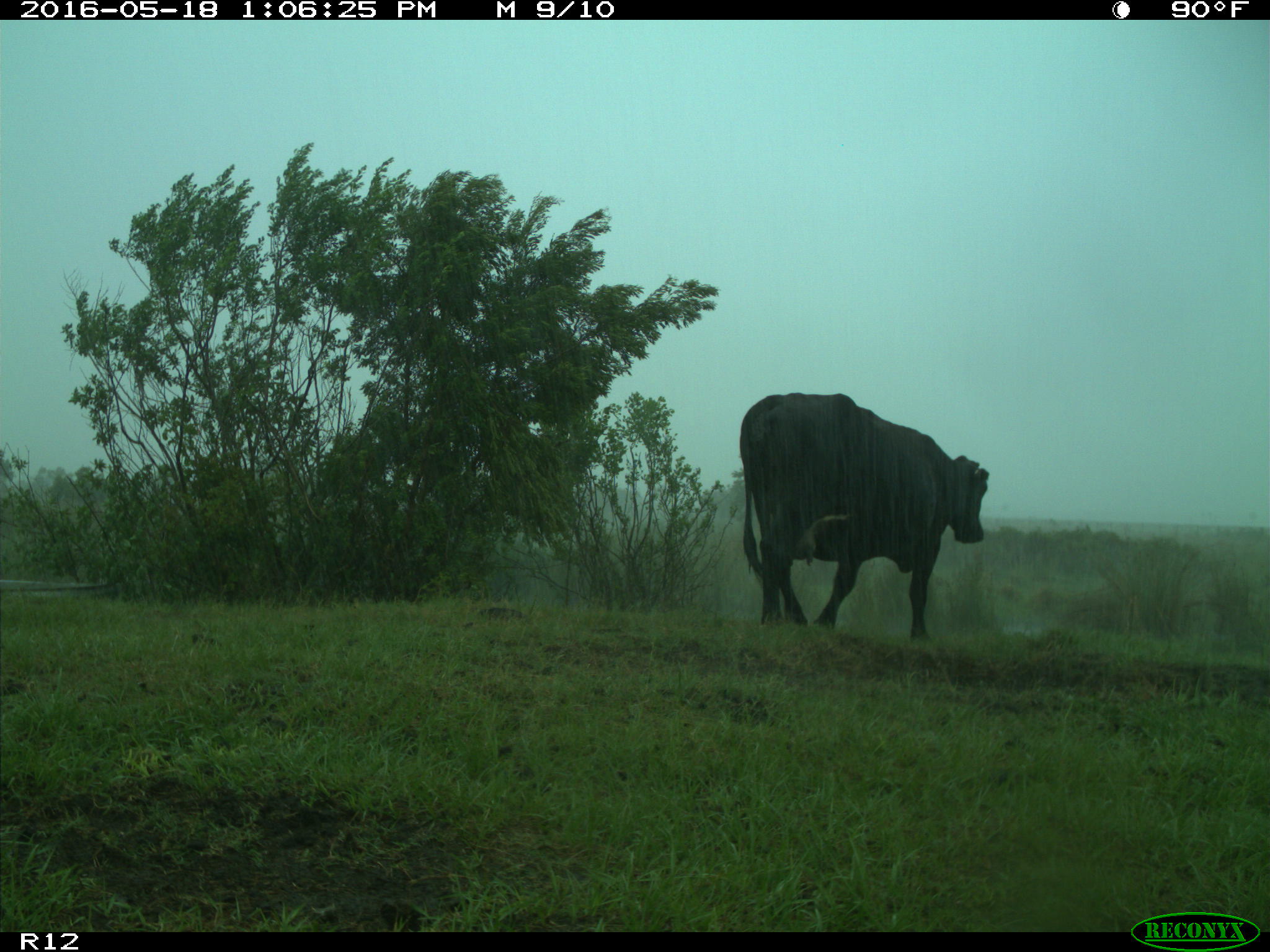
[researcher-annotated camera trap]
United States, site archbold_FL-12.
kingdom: Animalia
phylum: Chordata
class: Mammalia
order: Artiodactyla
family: Bovidae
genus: Bos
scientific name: Bos taurus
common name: domestic cow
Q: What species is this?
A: Bos taurus (domestic cow).